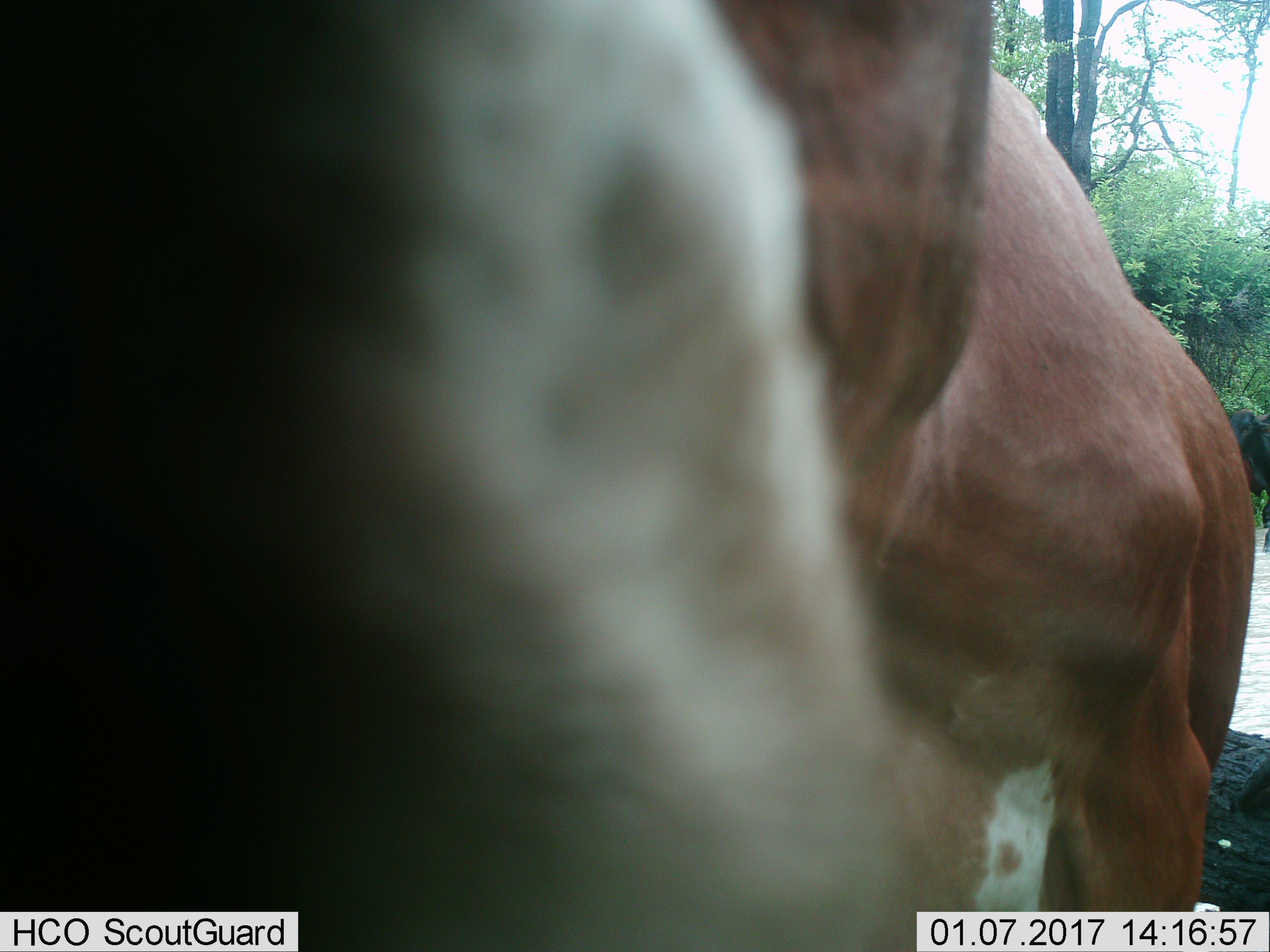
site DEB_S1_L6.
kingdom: Animalia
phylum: Chordata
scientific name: Vertebrata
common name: domestic animal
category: domesticanimal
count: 1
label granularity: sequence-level